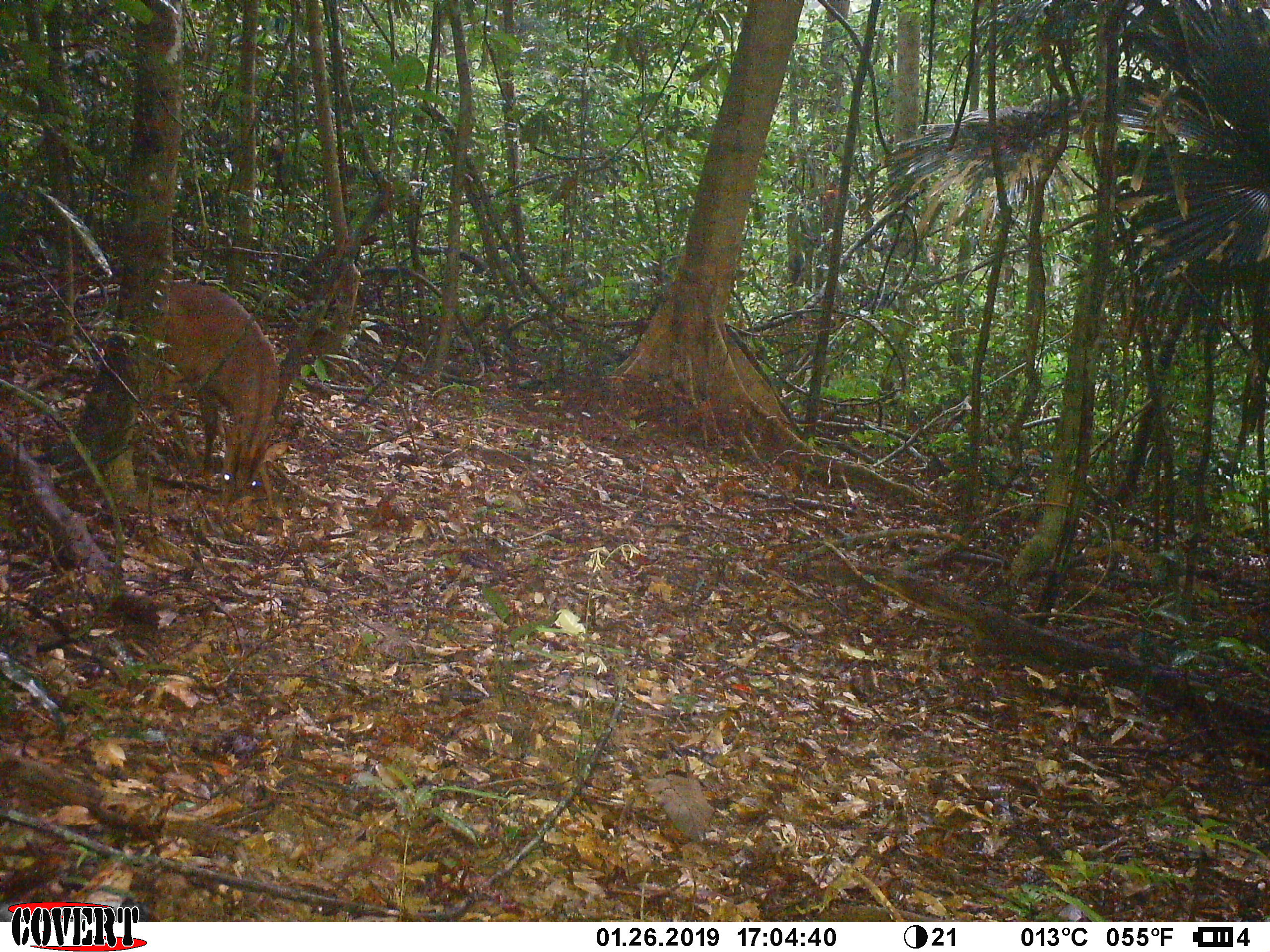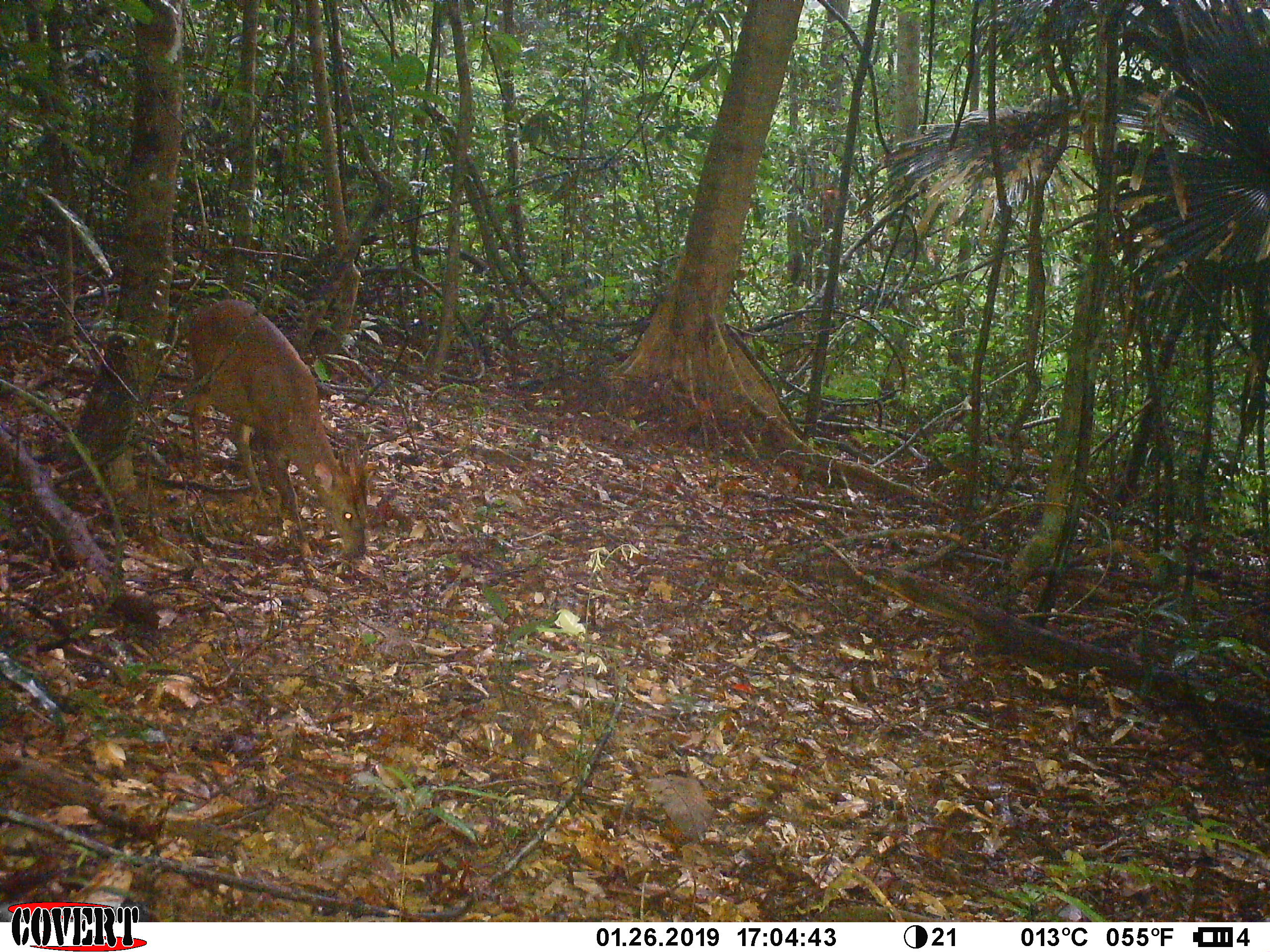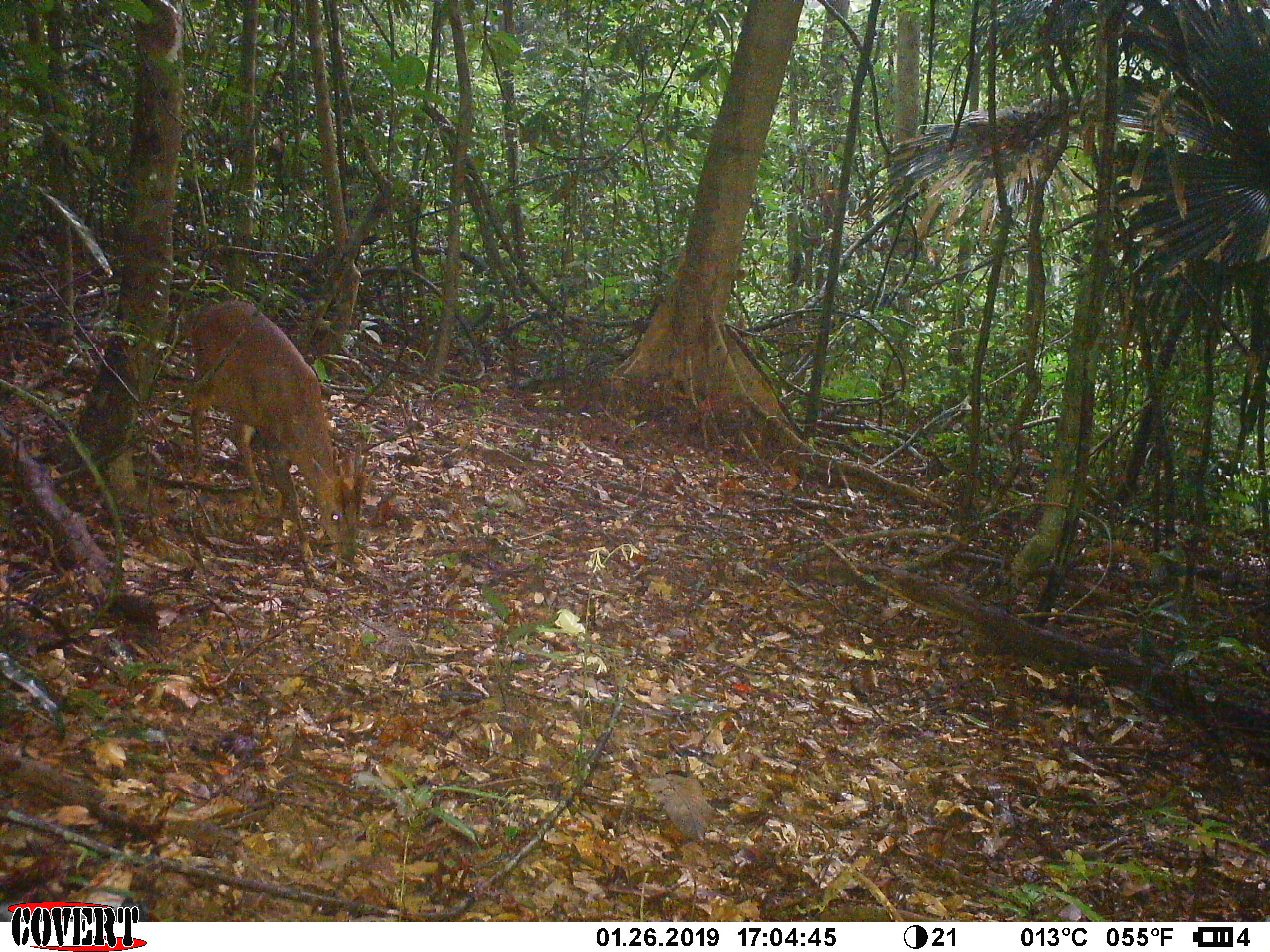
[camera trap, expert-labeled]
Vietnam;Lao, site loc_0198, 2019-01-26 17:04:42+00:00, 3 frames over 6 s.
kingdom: Animalia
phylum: Chordata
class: Mammalia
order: Artiodactyla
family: Cervidae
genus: Muntiacus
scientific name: Muntiacus vuquangensis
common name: large-antlered muntjac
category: large antlered muntjac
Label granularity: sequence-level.